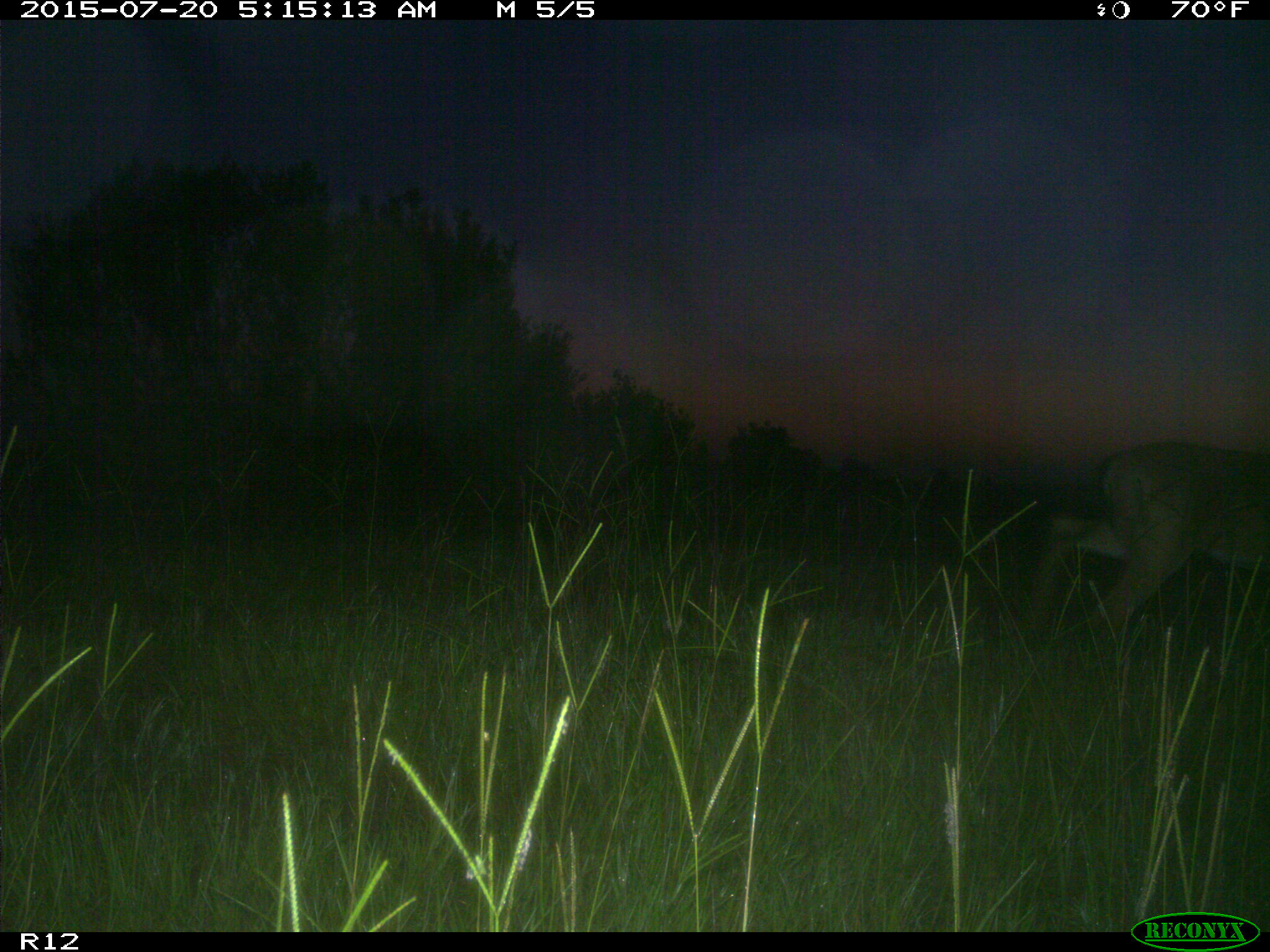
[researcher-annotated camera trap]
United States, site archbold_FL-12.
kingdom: Animalia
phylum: Chordata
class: Mammalia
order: Artiodactyla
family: Cervidae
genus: Odocoileus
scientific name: Odocoileus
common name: deer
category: unidentified deer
Unidentified deer (deer) (Odocoileus).